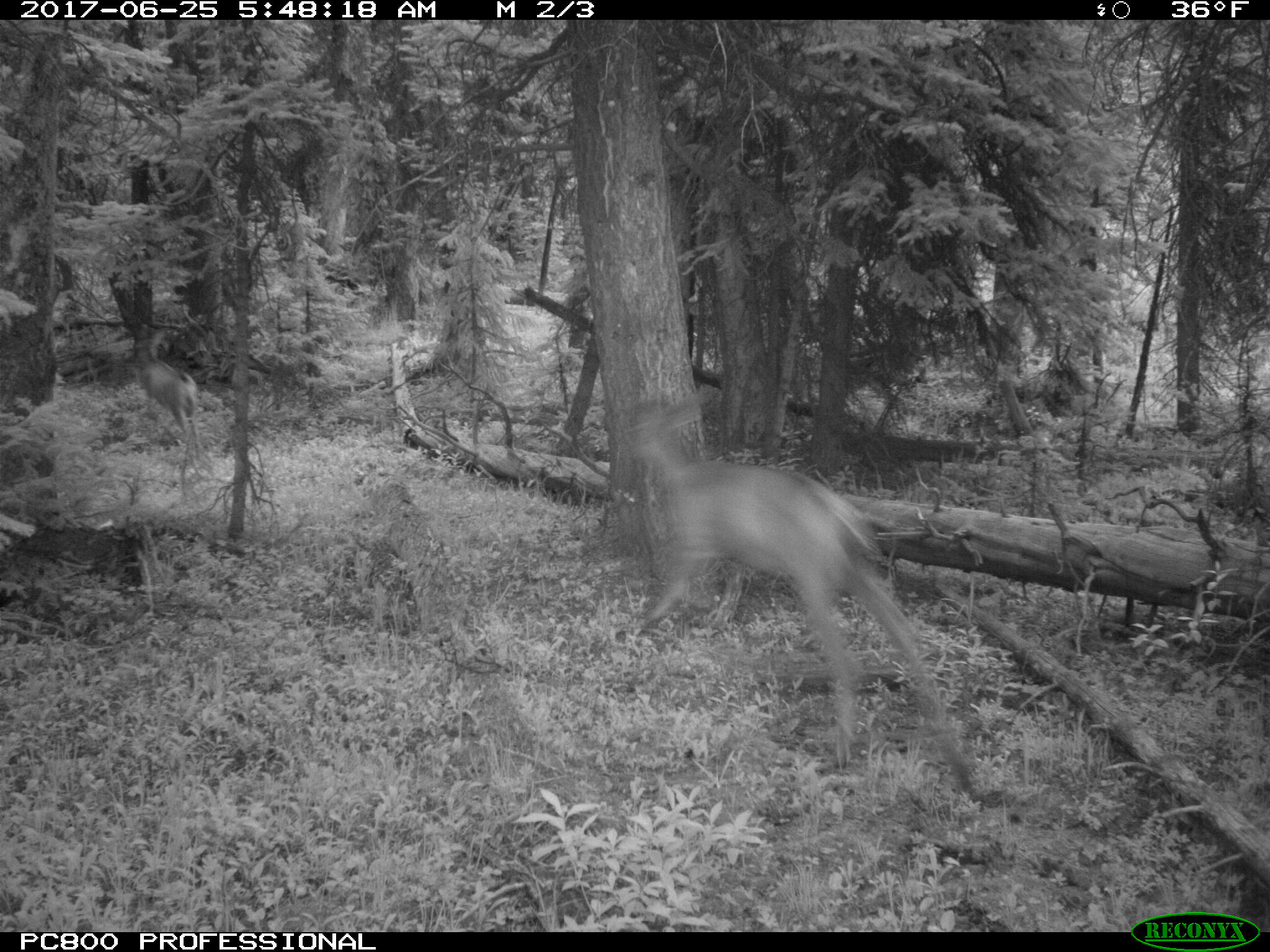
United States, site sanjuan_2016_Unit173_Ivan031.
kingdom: Animalia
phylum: Chordata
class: Mammalia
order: Artiodactyla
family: Cervidae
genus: Odocoileus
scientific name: Odocoileus hemionus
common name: mule deer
Odocoileus hemionus (mule deer).